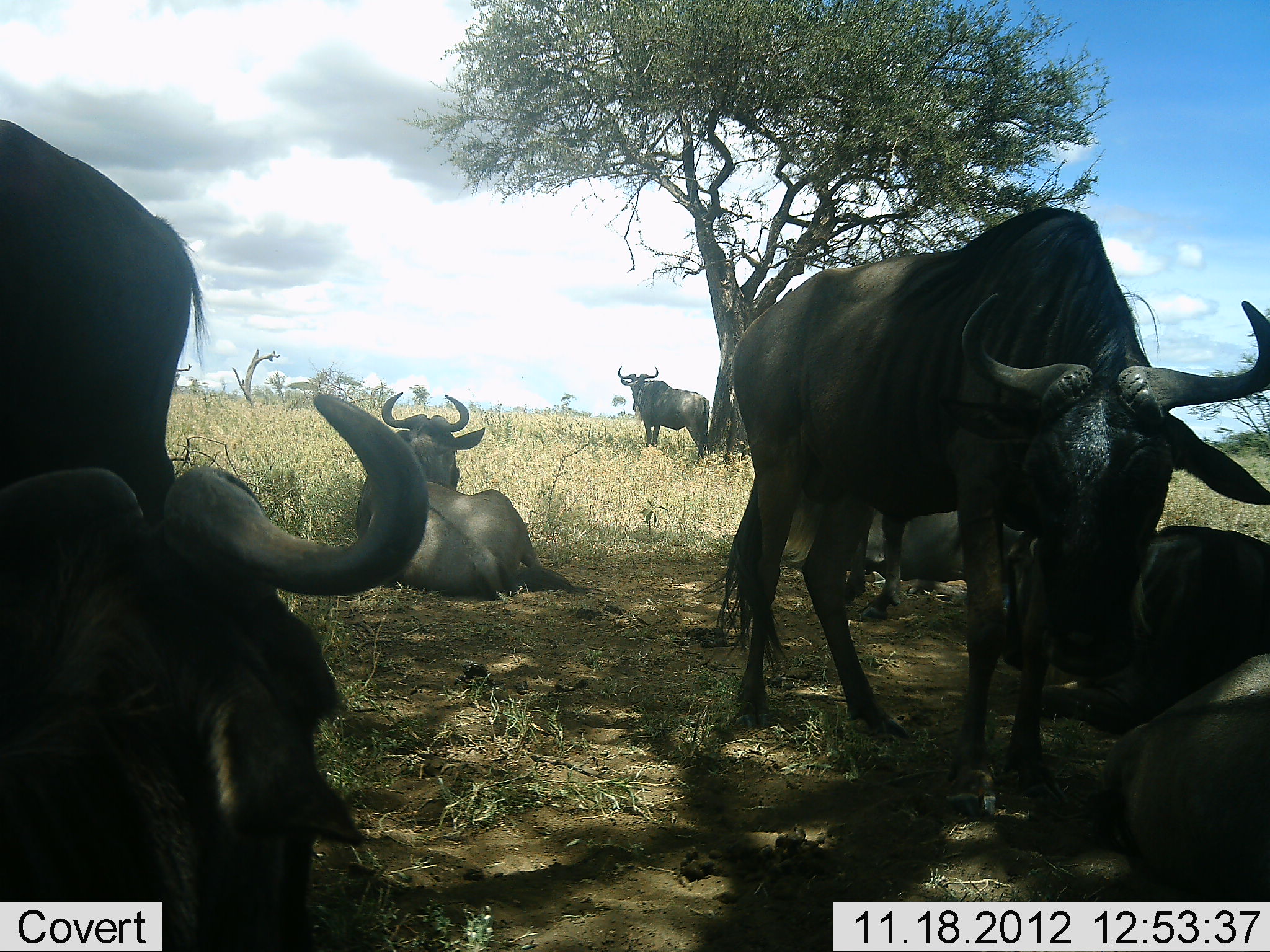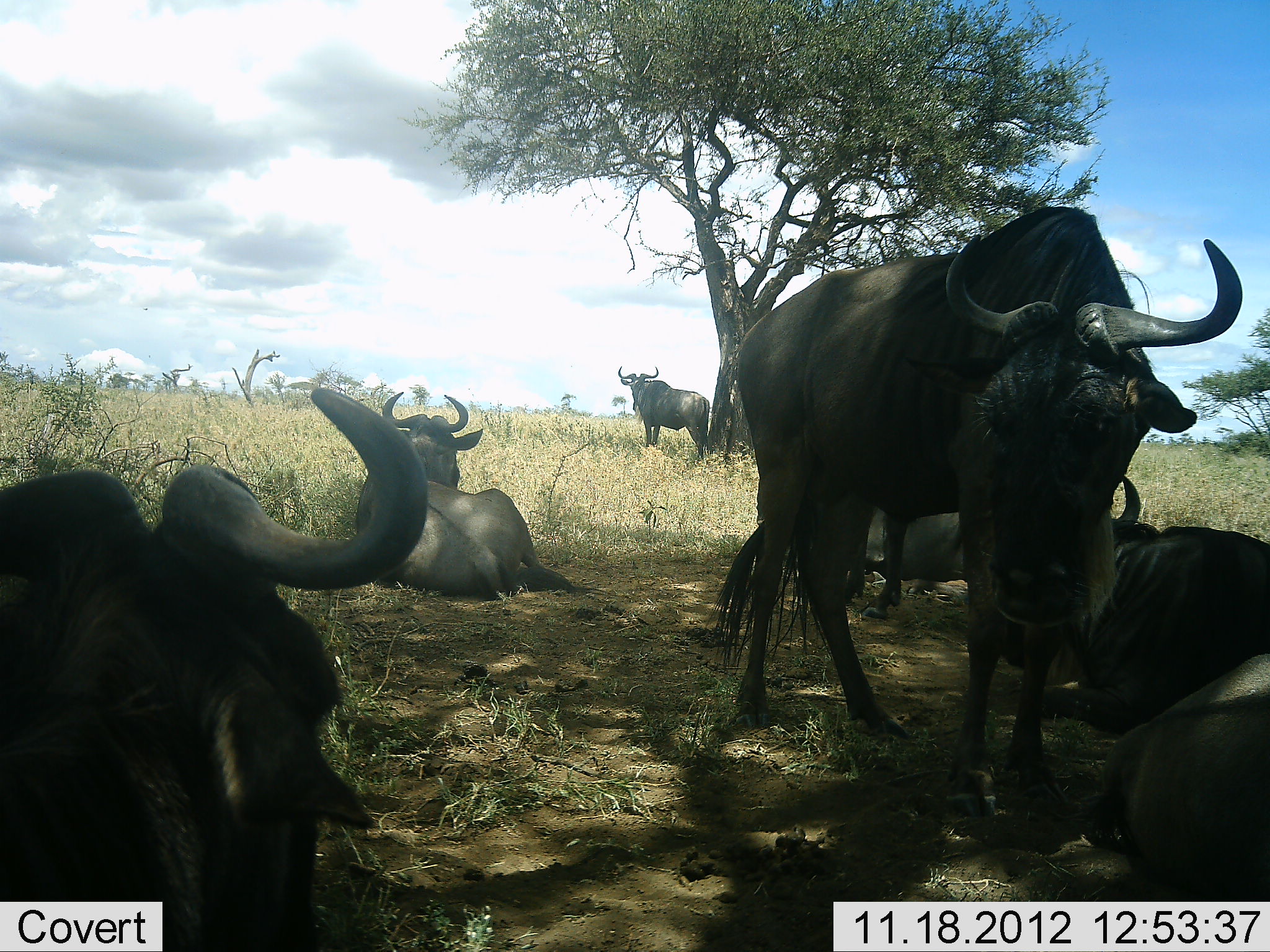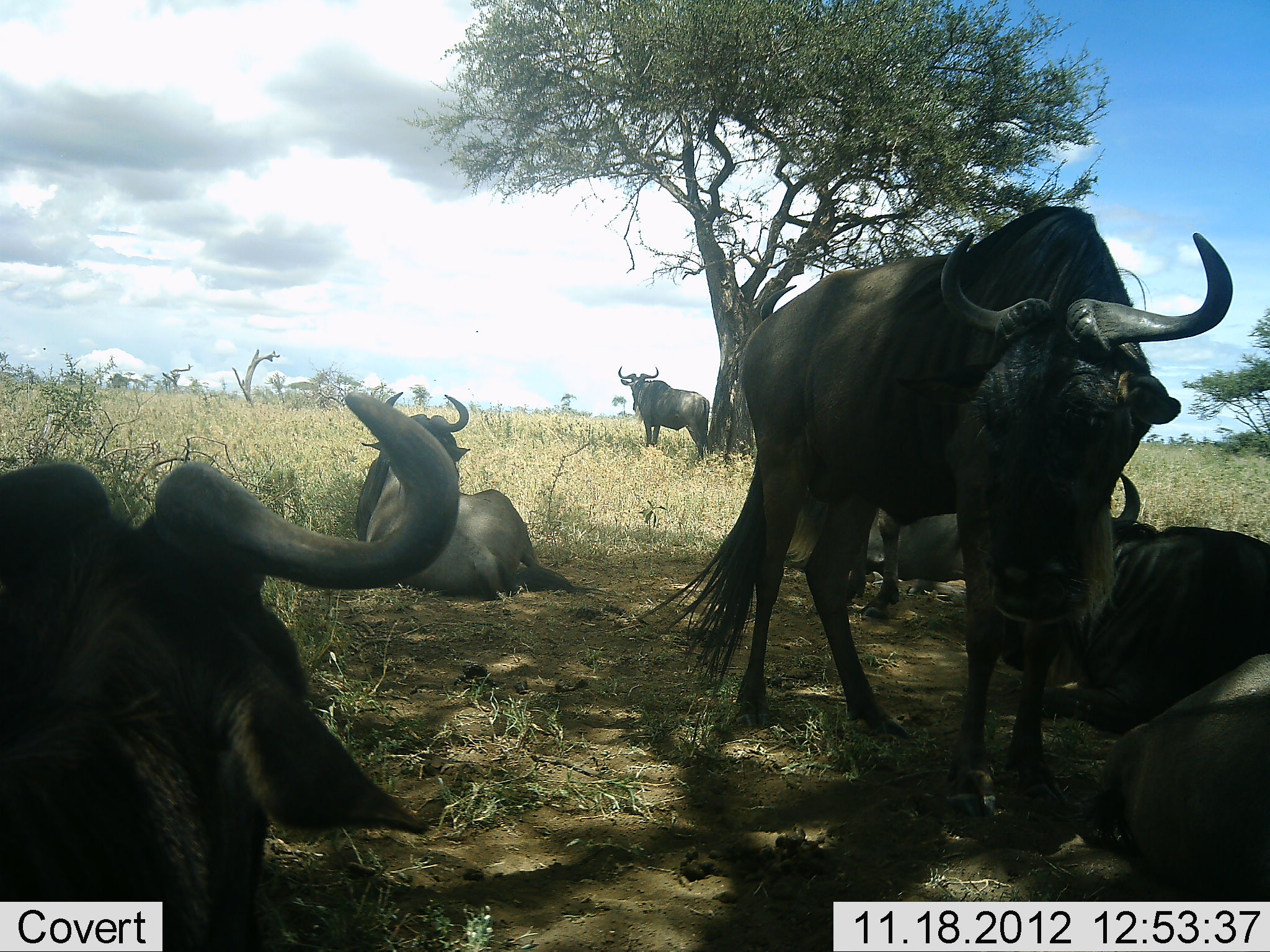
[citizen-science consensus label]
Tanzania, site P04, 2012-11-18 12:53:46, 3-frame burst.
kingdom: Animalia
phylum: Chordata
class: Mammalia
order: Artiodactyla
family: Bovidae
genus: Connochaetes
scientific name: Connochaetes taurinus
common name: blue wildebeest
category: wildebeest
Wildebeest (blue wildebeest) (Connochaetes taurinus), count 8. Behavior (volunteer vote fractions): standing 100%, resting 100%, moving 10%, interacting 0%. Young present (vote fraction): 0%. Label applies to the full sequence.